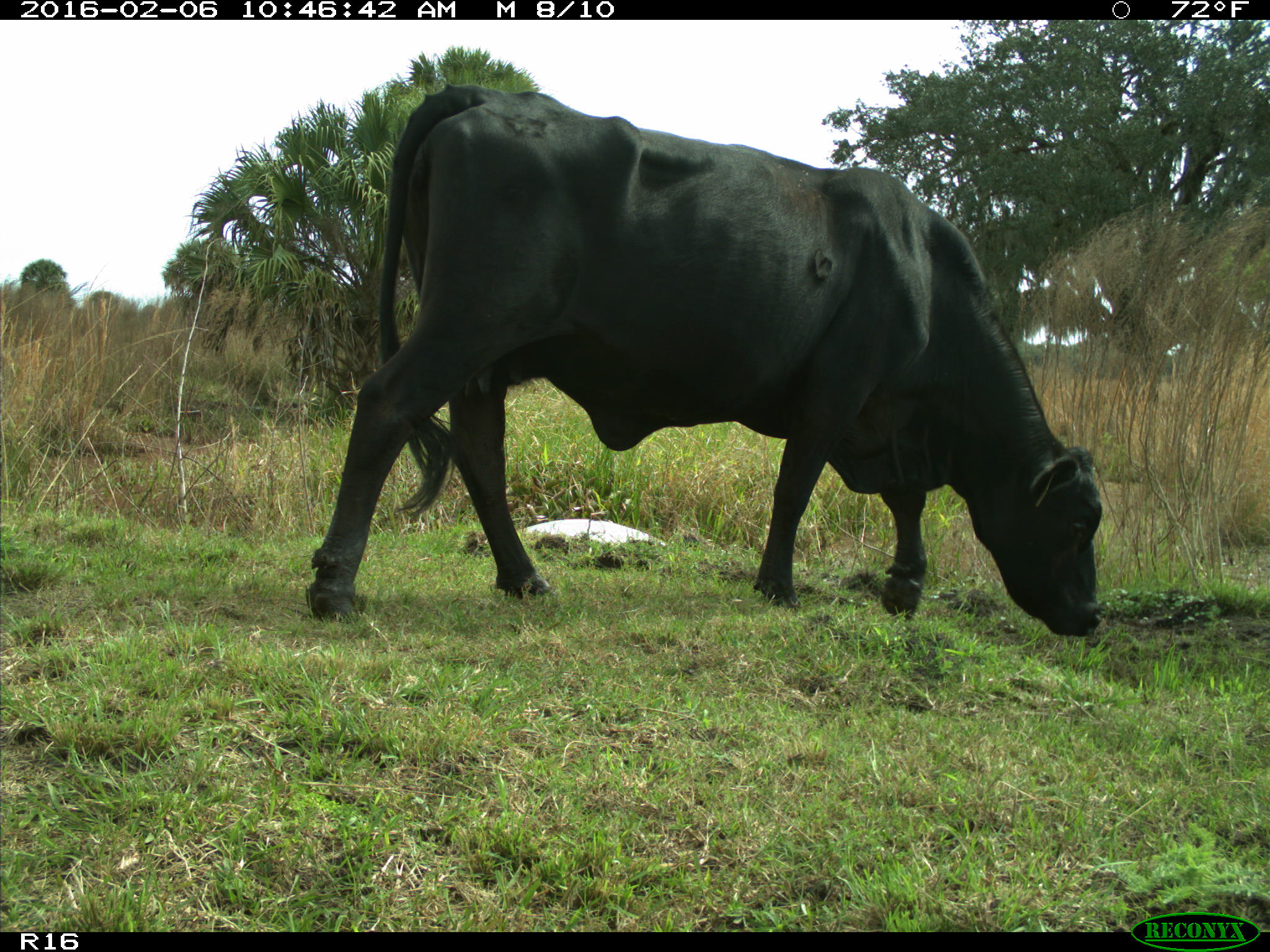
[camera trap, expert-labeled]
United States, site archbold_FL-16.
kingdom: Animalia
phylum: Chordata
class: Mammalia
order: Artiodactyla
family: Bovidae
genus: Bos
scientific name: Bos taurus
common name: domestic cow